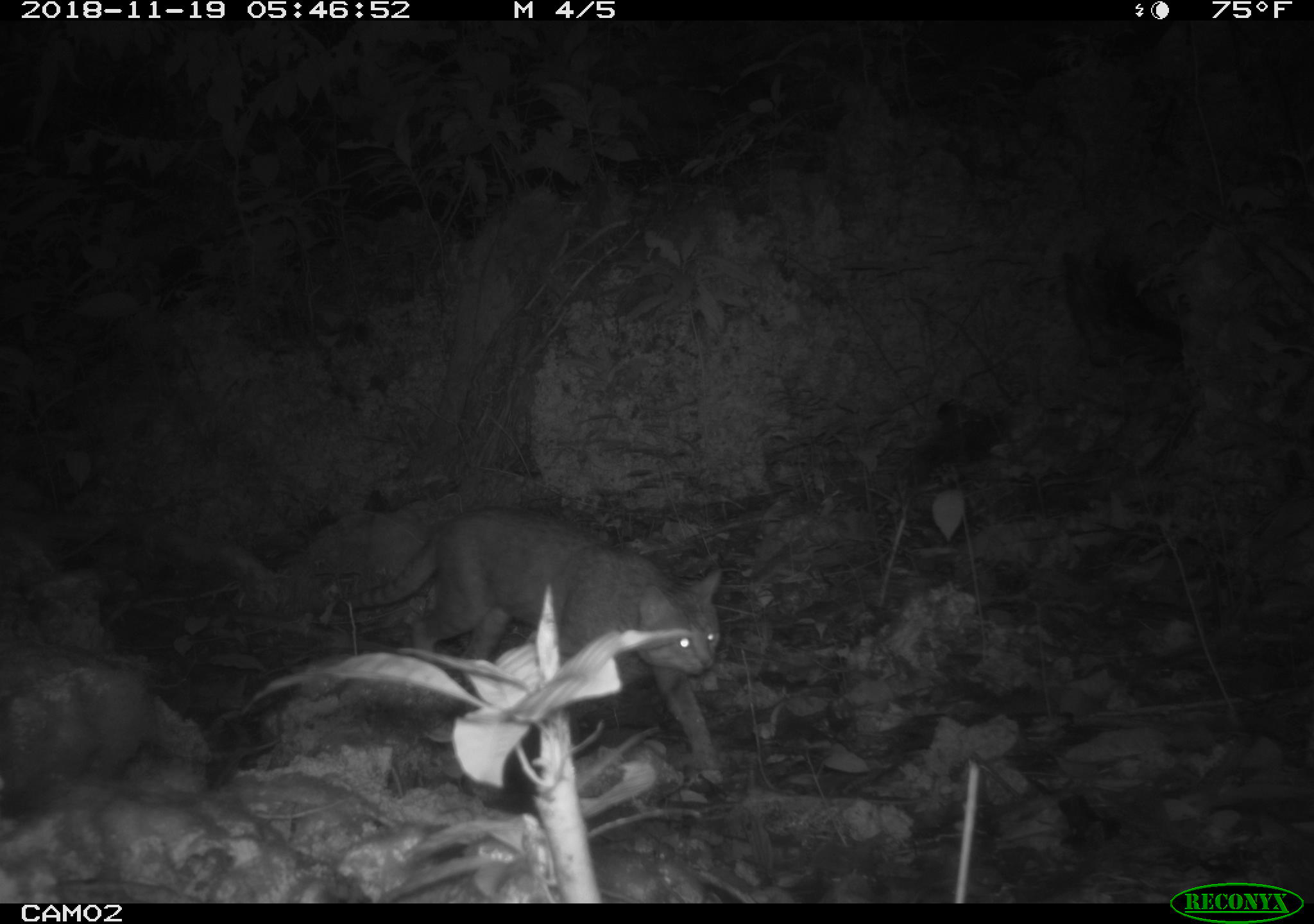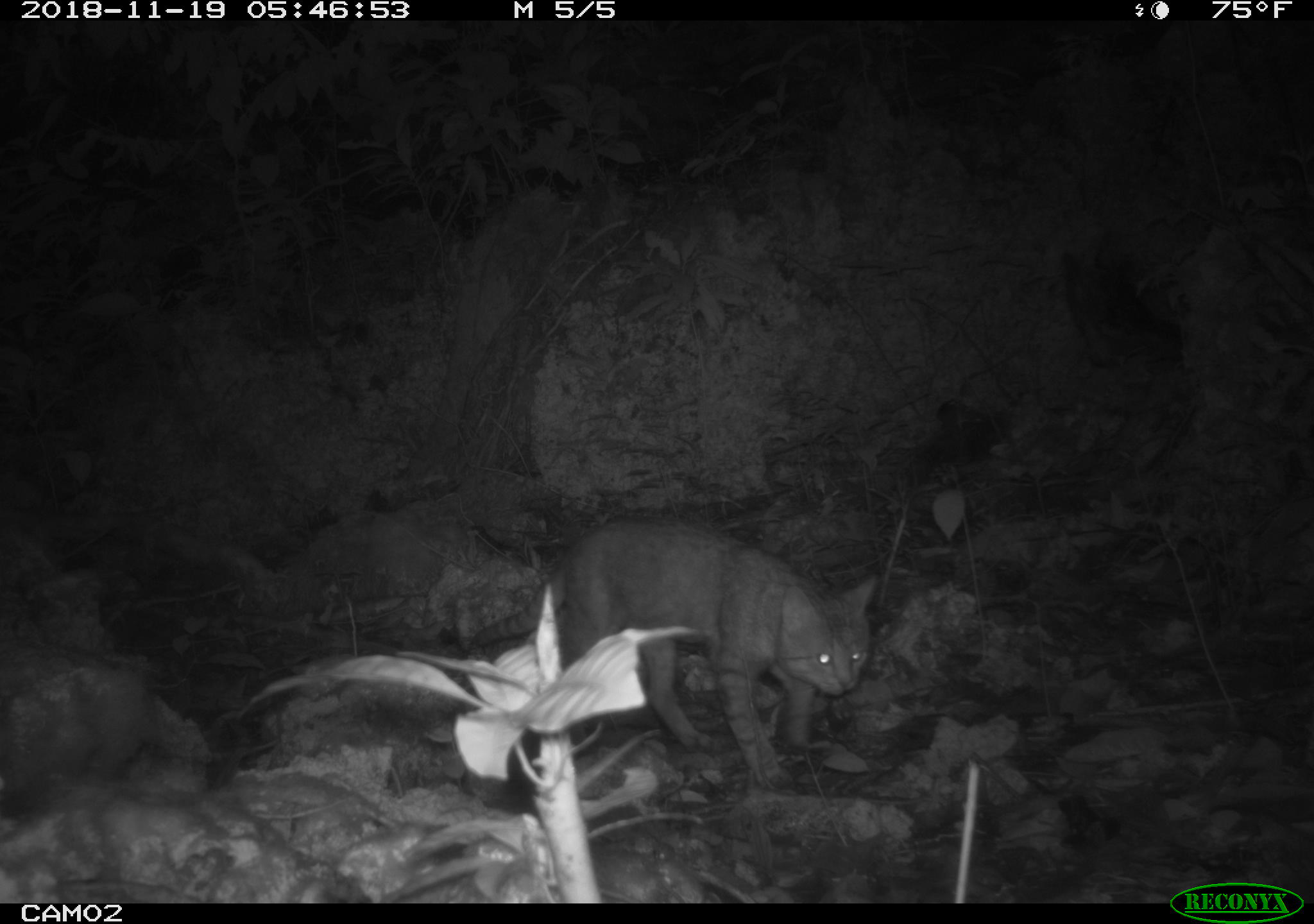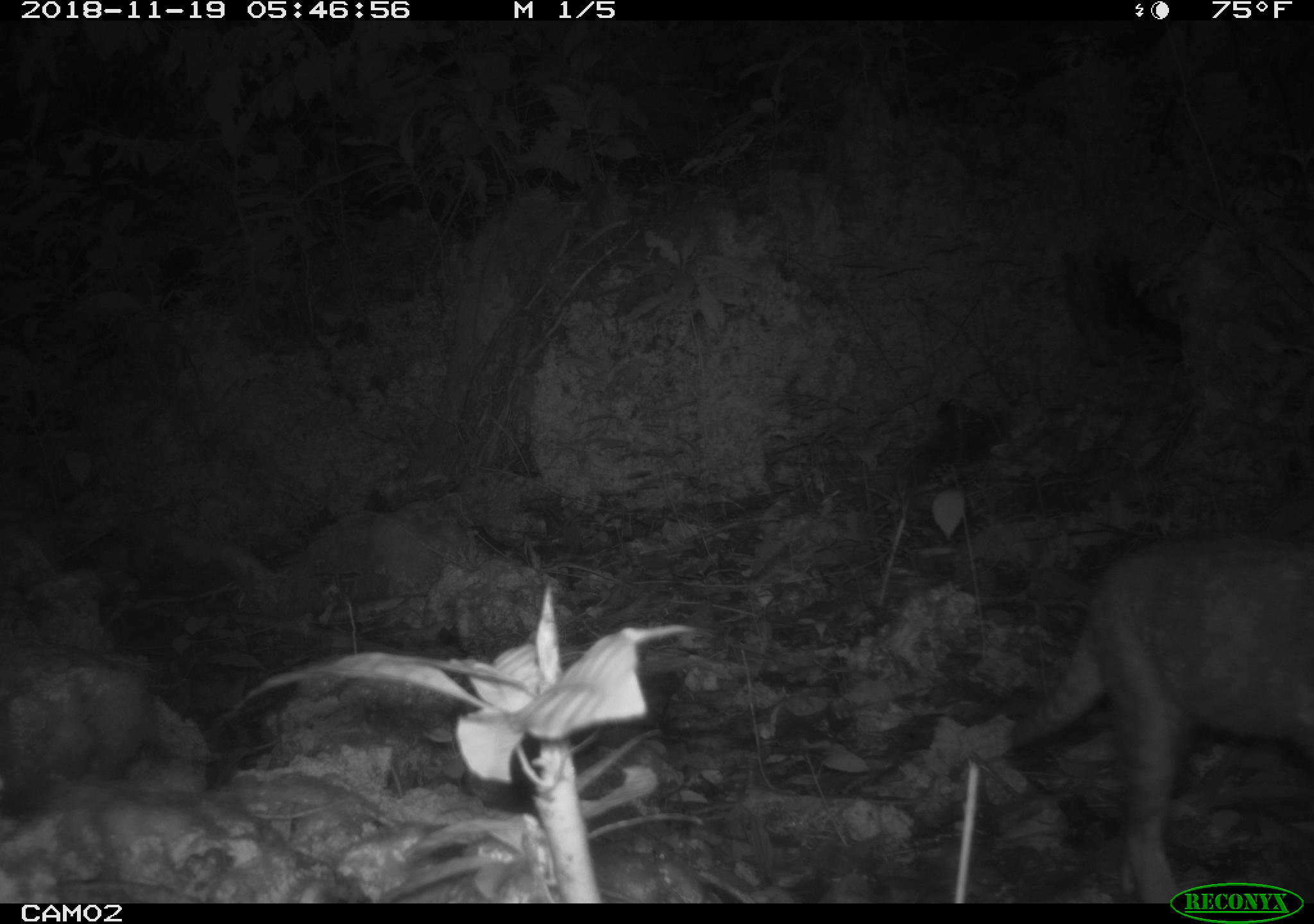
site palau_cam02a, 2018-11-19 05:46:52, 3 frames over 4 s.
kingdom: Animalia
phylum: Chordata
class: Mammalia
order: Carnivora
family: Felidae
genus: Felis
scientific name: Felis catus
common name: cat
Cat (Felis catus).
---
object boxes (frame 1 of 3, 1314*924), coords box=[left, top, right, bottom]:
cat: box=[280, 506, 720, 753]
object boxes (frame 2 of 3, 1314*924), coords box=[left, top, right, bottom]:
cat: box=[505, 515, 874, 792]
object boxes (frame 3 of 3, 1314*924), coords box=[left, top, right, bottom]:
cat: box=[999, 531, 1314, 900]